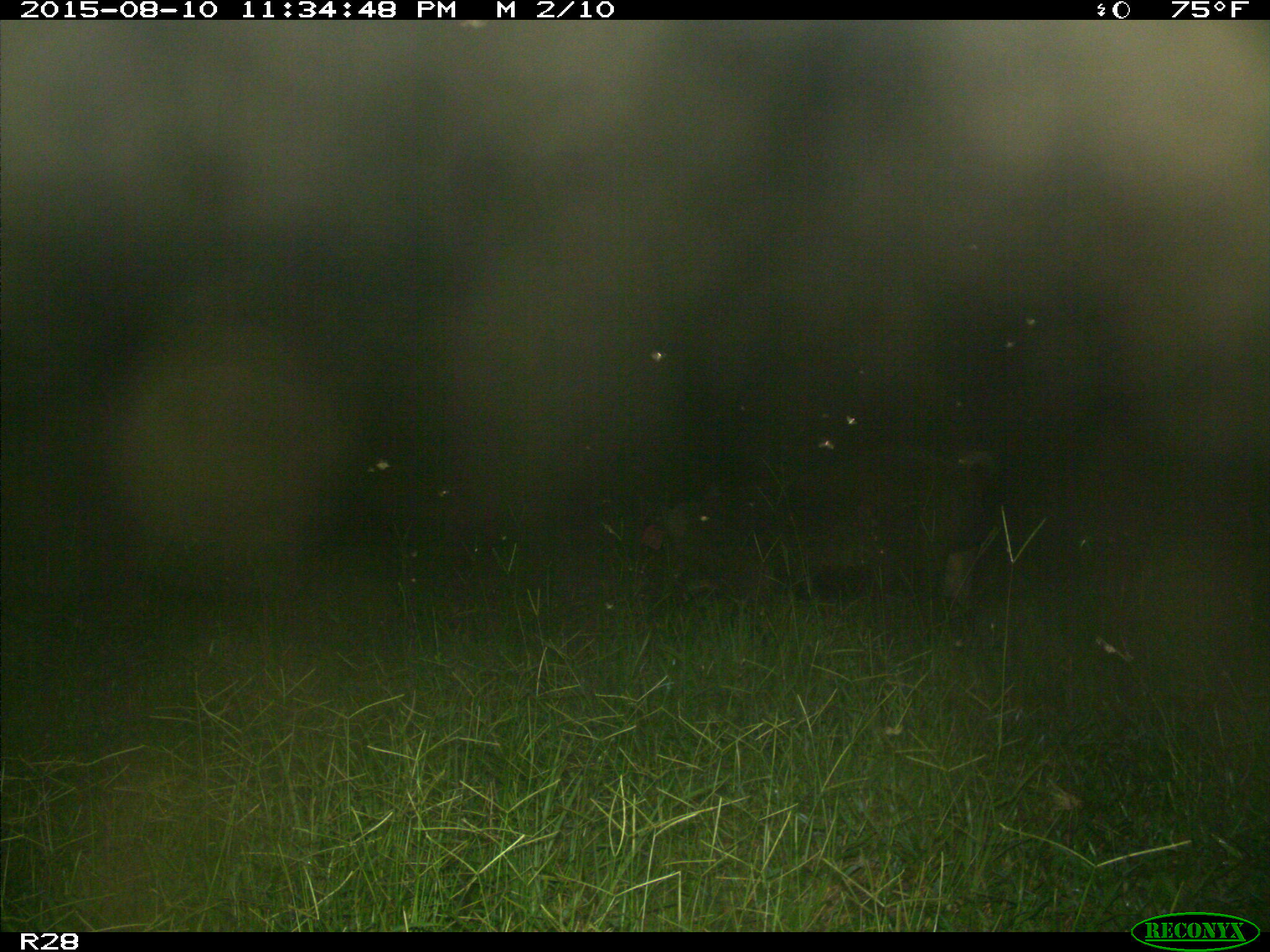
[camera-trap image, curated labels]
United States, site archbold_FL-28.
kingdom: Animalia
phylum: Chordata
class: Mammalia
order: Artiodactyla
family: Suidae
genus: Sus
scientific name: Sus scrofa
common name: wild boar